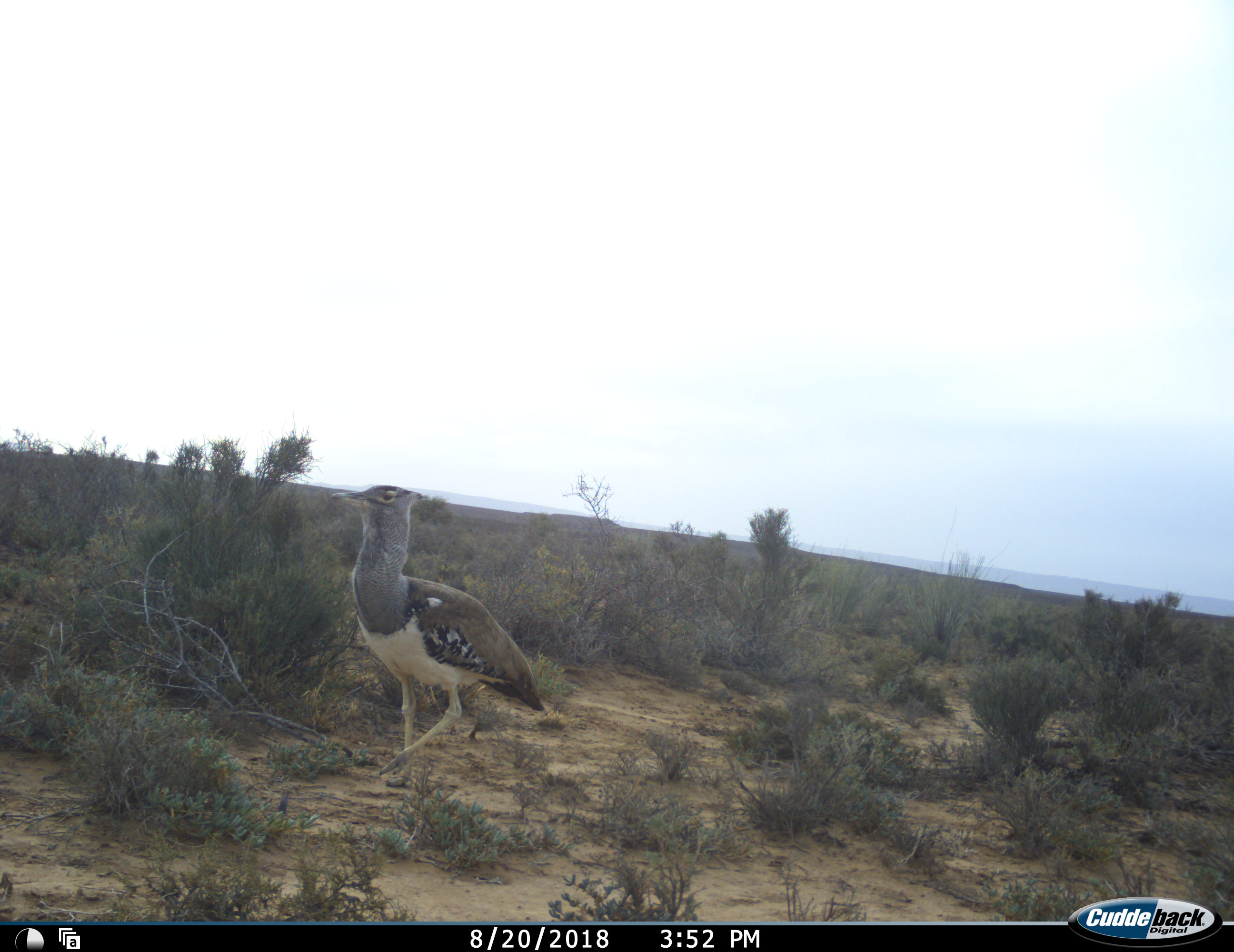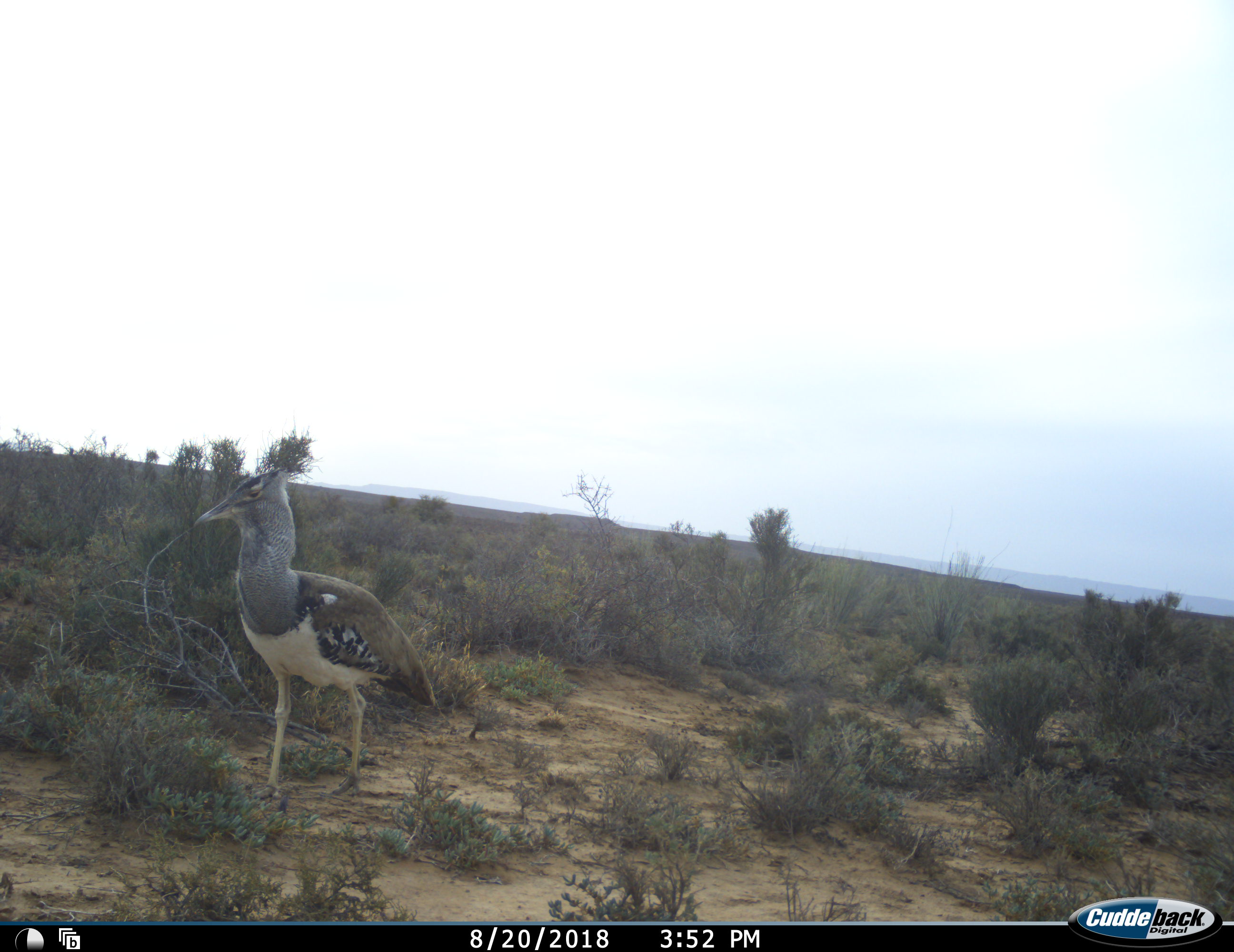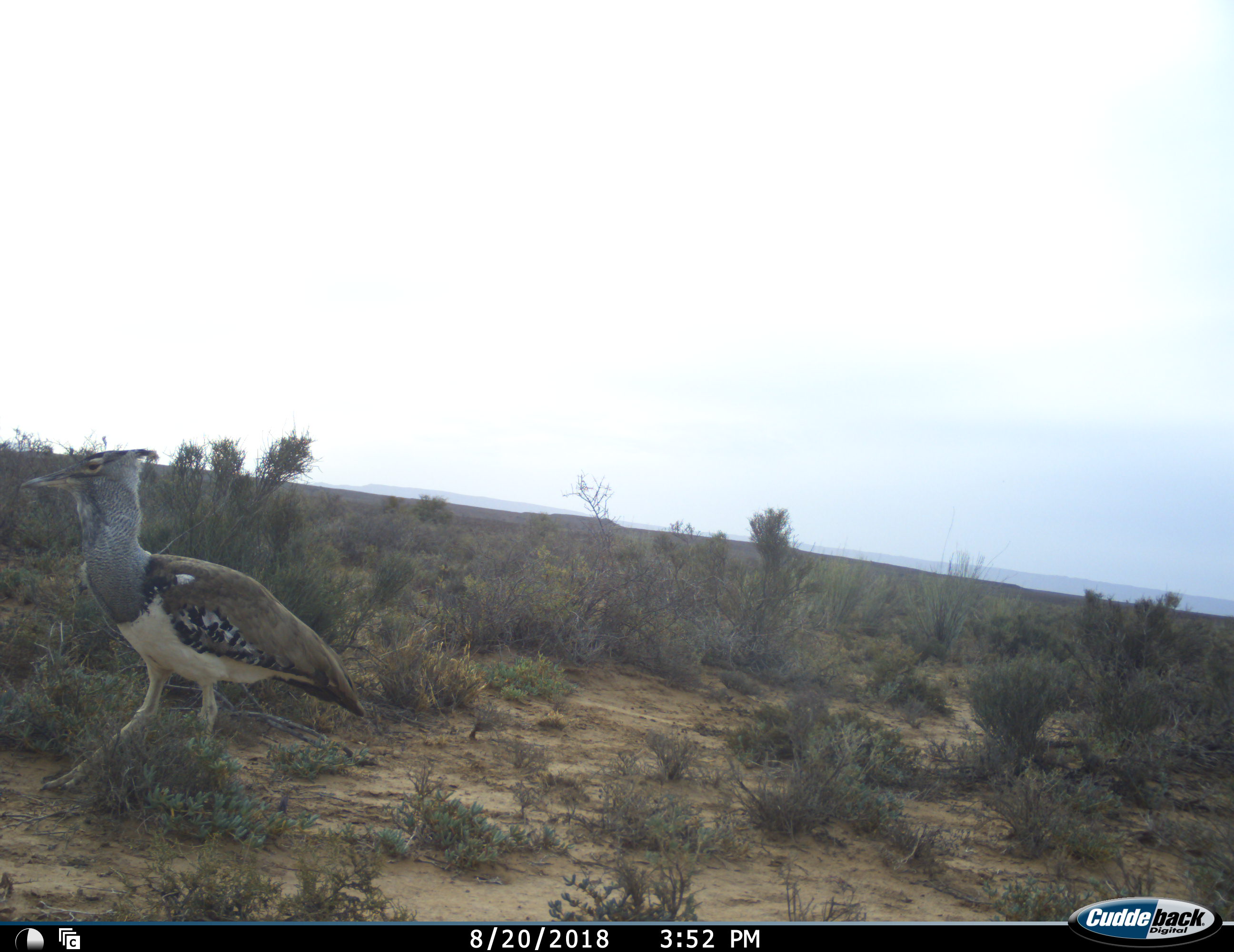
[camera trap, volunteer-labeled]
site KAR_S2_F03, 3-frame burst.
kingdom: Animalia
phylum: Chordata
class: Aves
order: Otidiformes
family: Otididae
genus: Ardeotis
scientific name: Ardeotis kori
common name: kori bustard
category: bustardkori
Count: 1.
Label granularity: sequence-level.